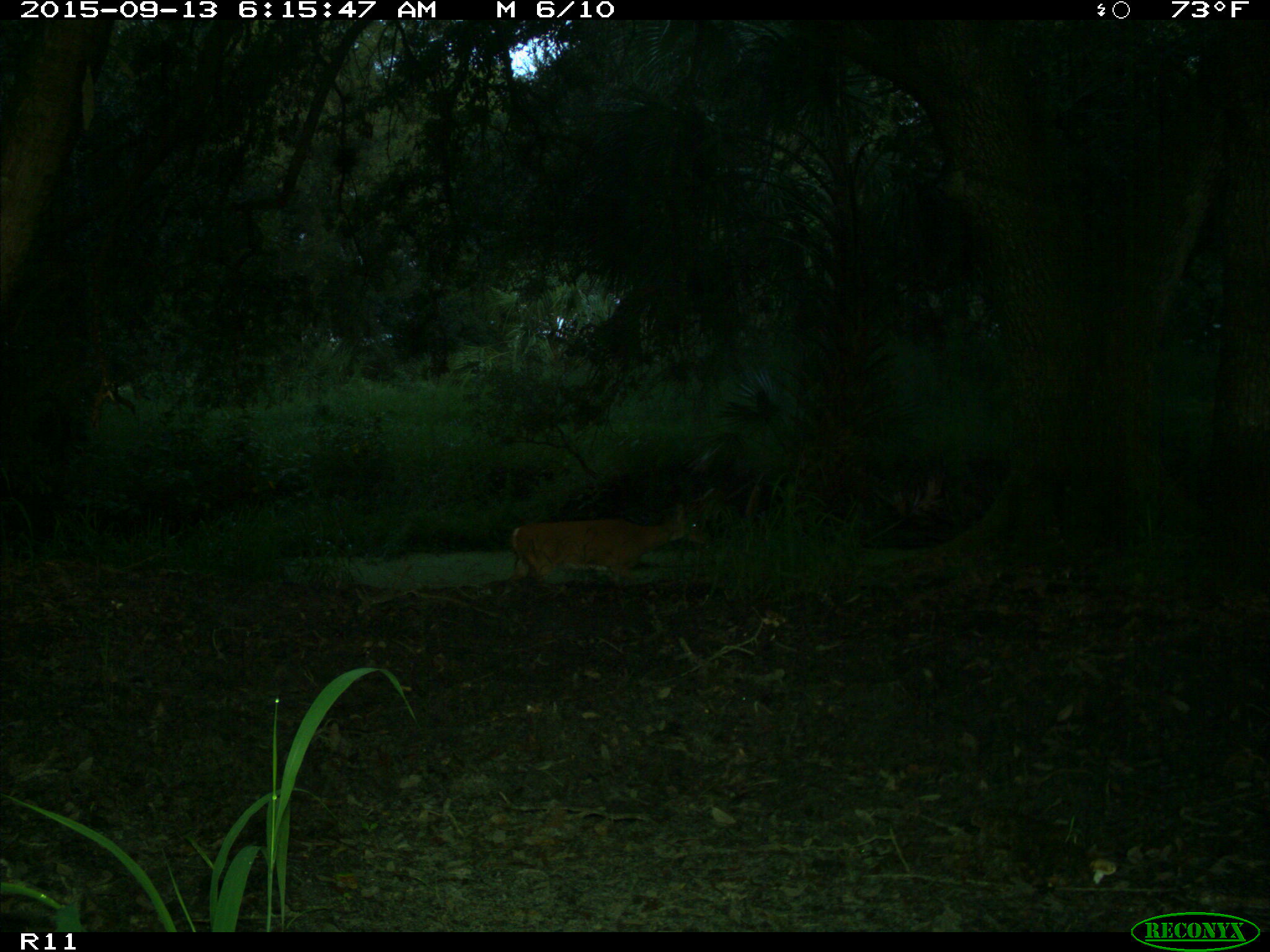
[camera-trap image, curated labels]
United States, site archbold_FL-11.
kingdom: Animalia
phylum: Chordata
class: Mammalia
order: Artiodactyla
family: Cervidae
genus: Odocoileus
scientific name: Odocoileus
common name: deer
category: unidentified deer